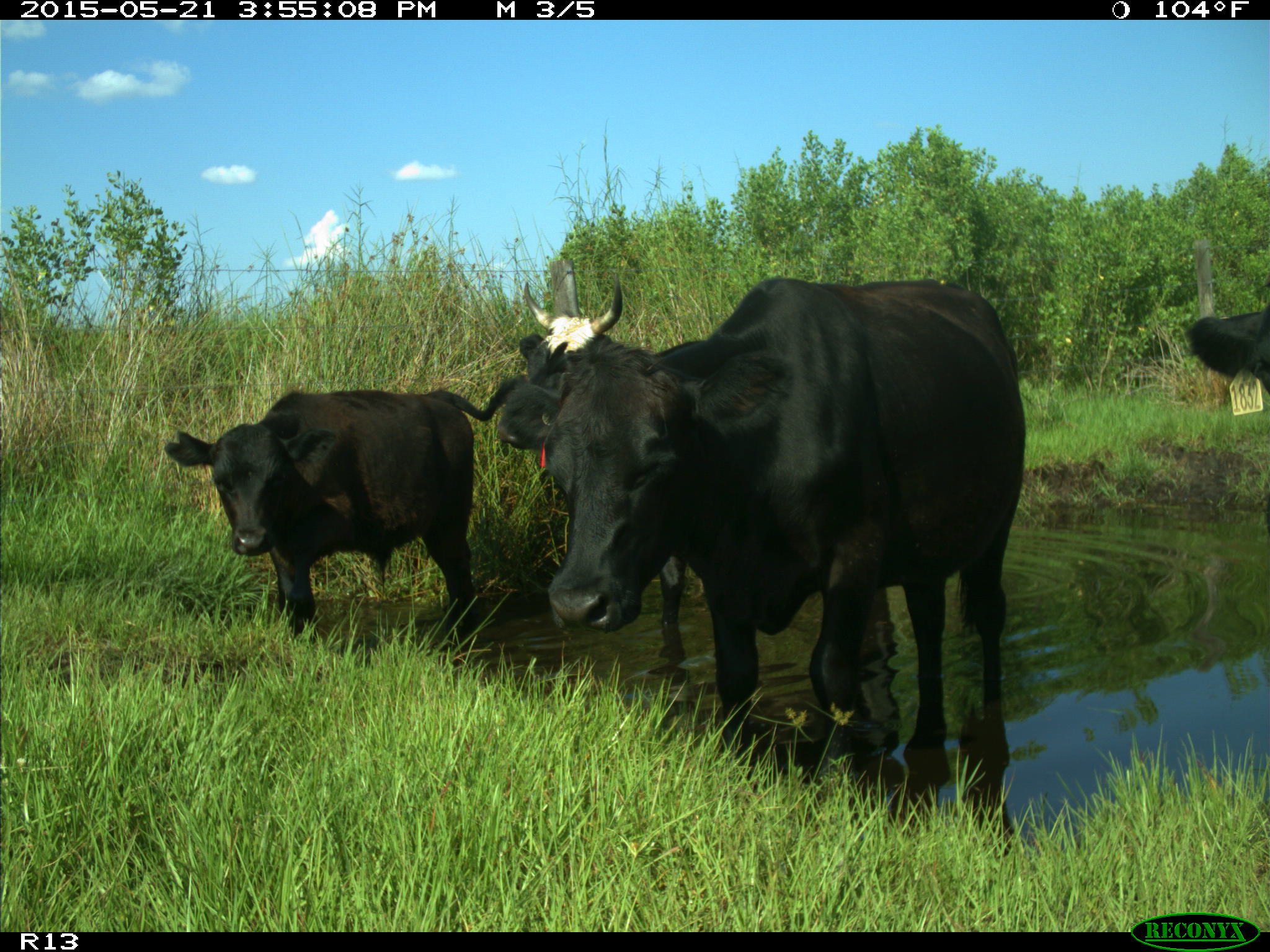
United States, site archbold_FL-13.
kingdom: Animalia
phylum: Chordata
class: Mammalia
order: Artiodactyla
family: Bovidae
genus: Bos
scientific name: Bos taurus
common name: domestic cow